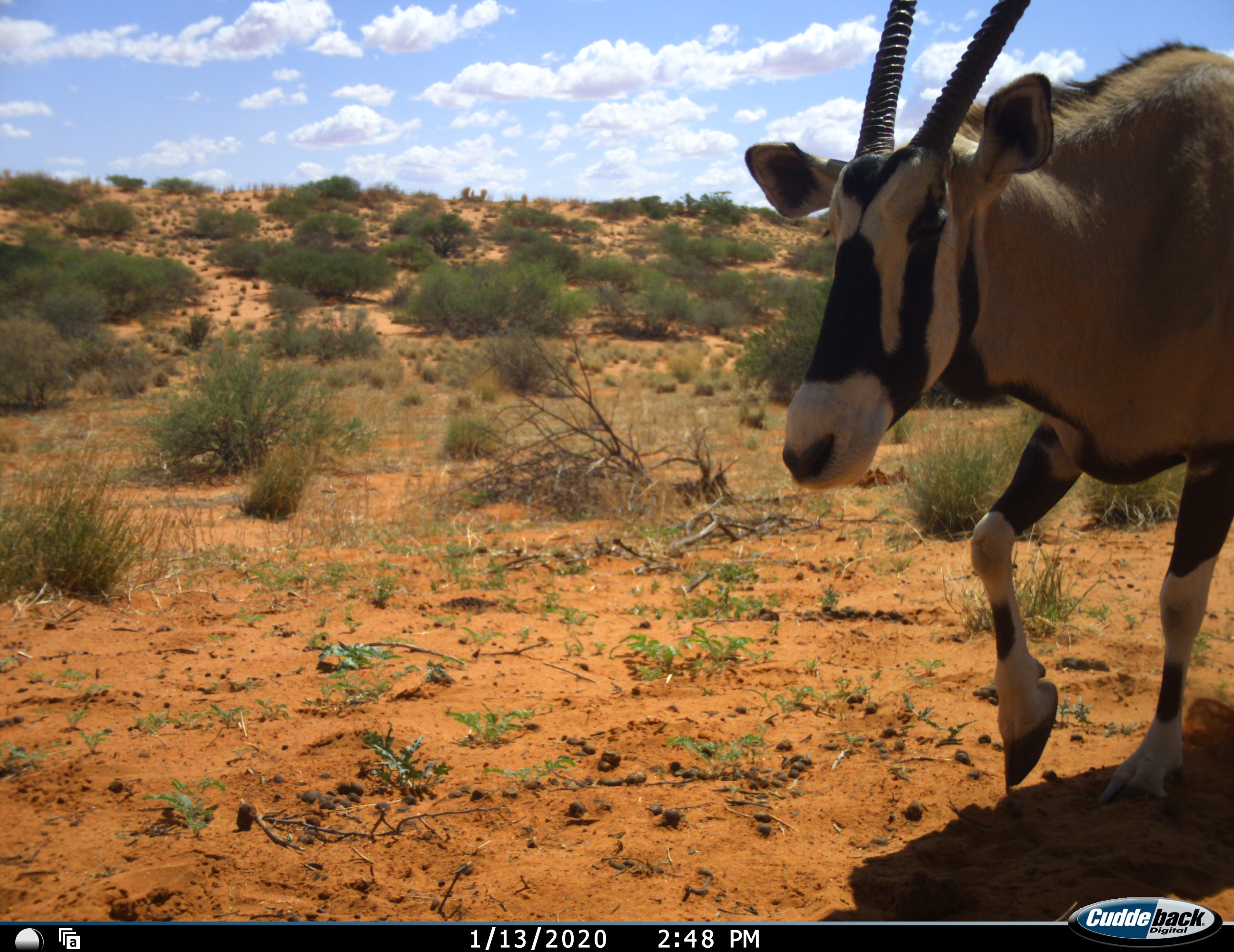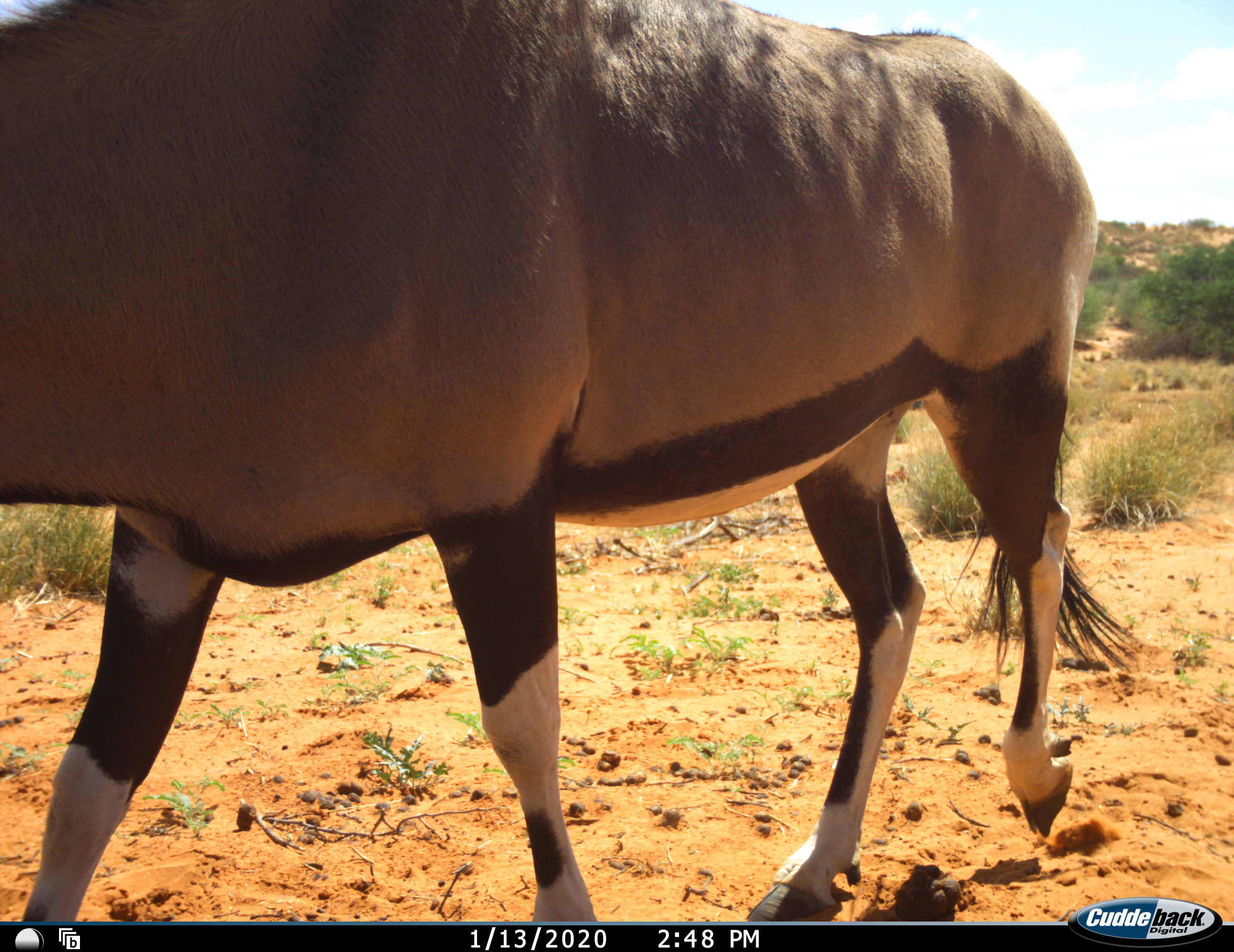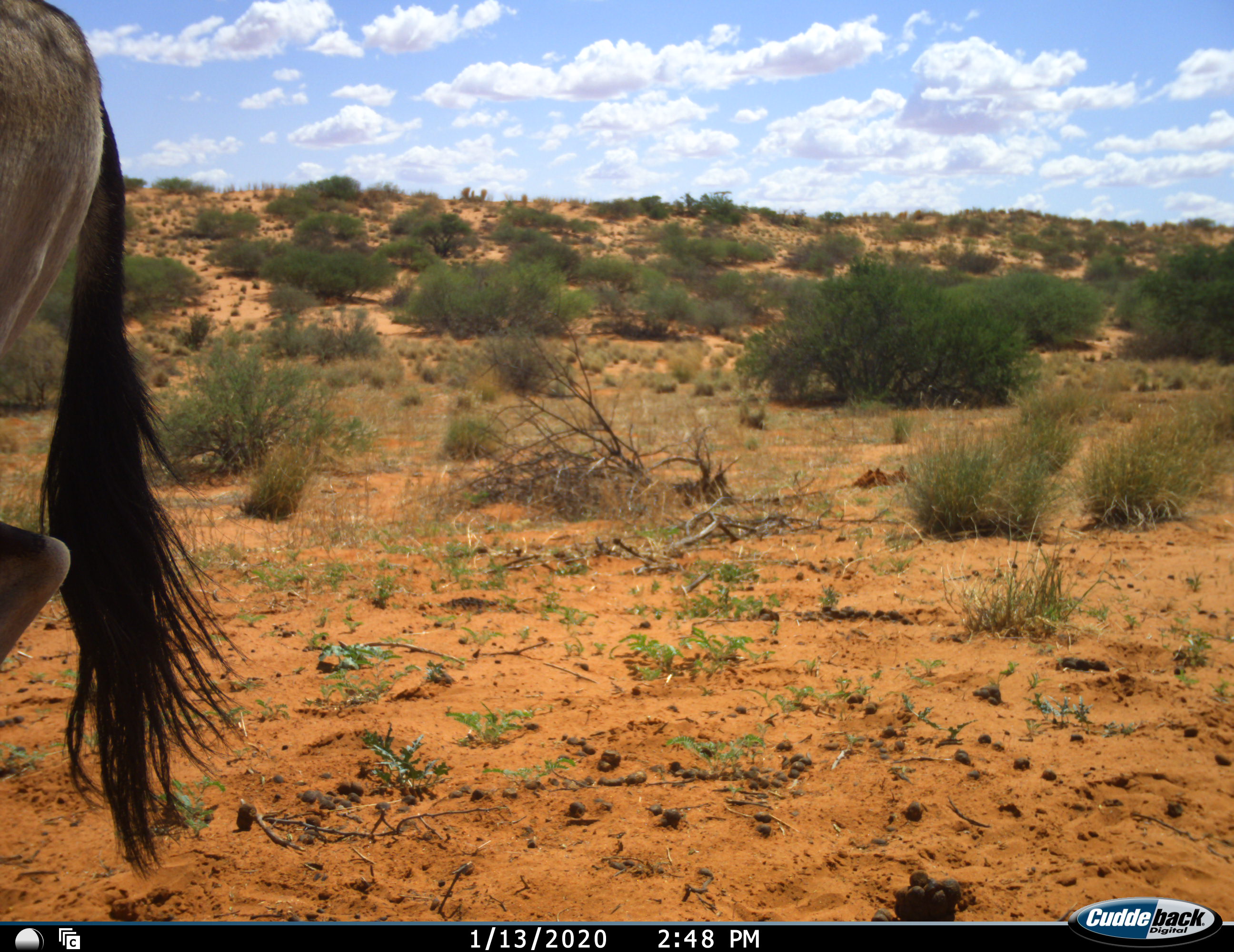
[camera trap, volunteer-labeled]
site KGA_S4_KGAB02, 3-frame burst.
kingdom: Animalia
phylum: Chordata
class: Mammalia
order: Artiodactyla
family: Bovidae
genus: Oryx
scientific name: Oryx gazella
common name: gemsbok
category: oryx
Oryx (gemsbok) (Oryx gazella), count 1. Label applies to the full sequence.